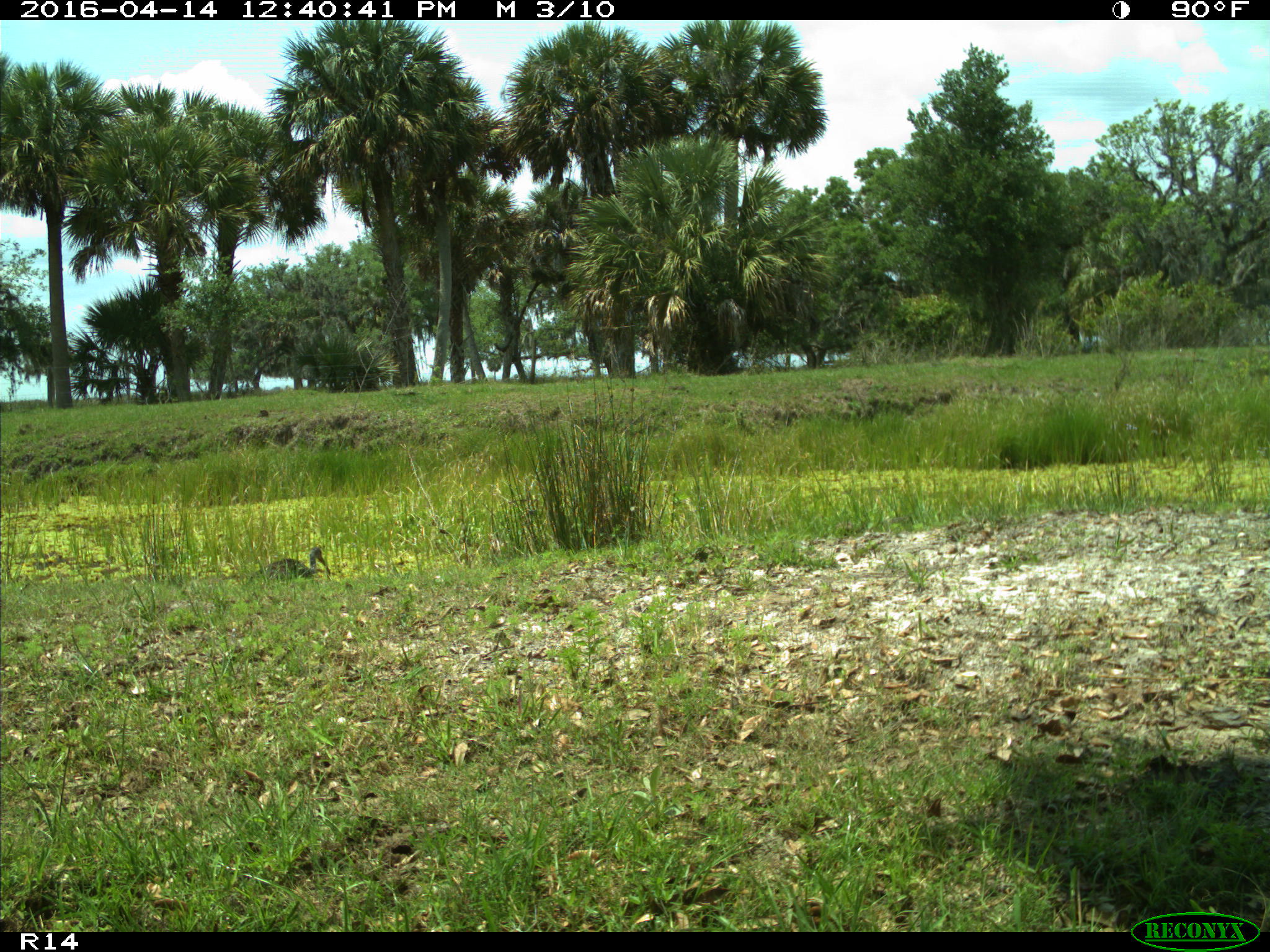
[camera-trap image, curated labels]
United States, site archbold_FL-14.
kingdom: Animalia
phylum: Chordata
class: Aves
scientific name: Aves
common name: birds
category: unidentified bird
Unidentified bird (birds) (Aves).